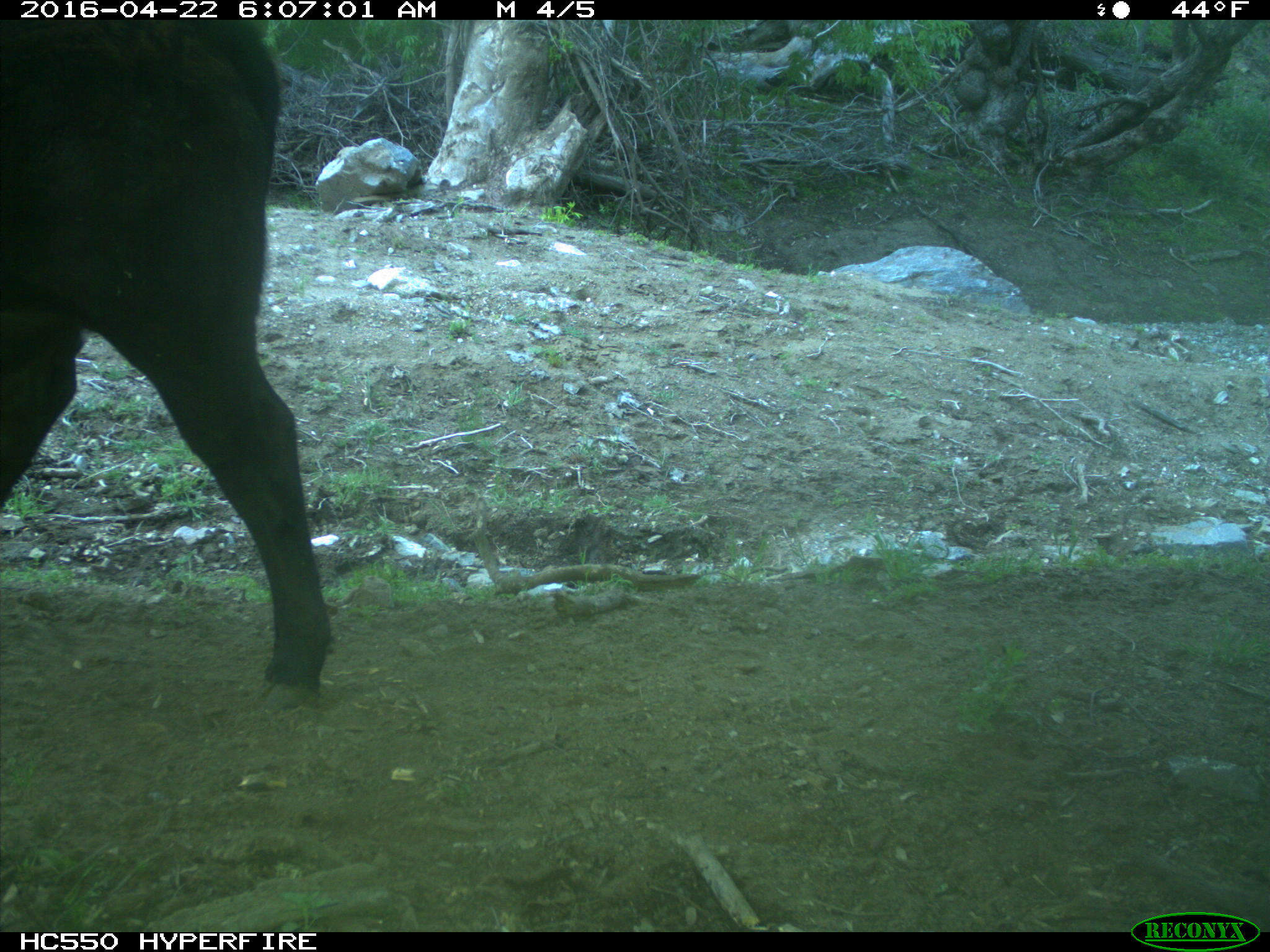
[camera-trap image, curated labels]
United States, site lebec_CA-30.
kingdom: Animalia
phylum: Chordata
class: Mammalia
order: Artiodactyla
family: Bovidae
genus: Bos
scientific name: Bos taurus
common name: domestic cow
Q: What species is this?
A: Bos taurus (domestic cow).